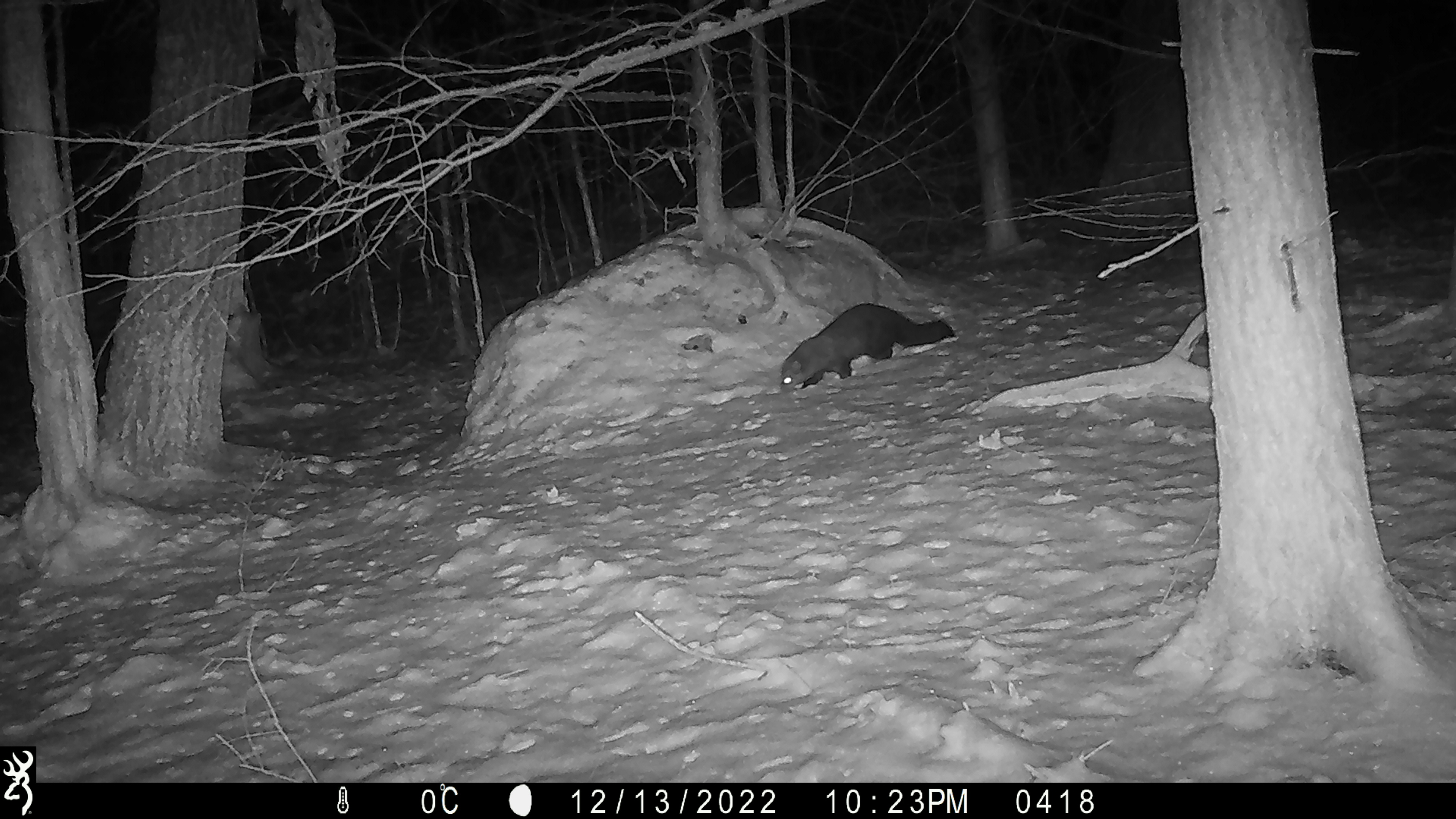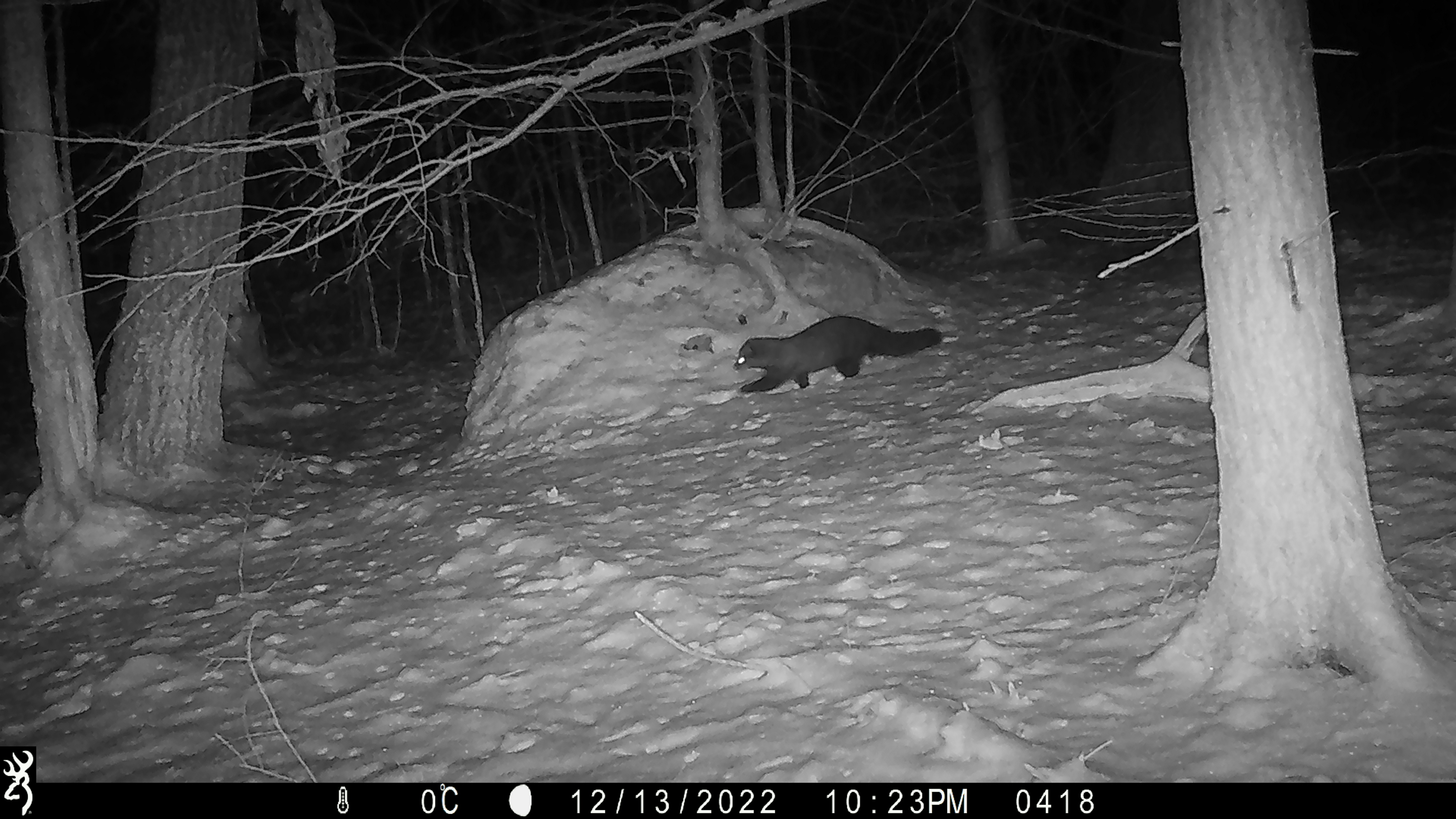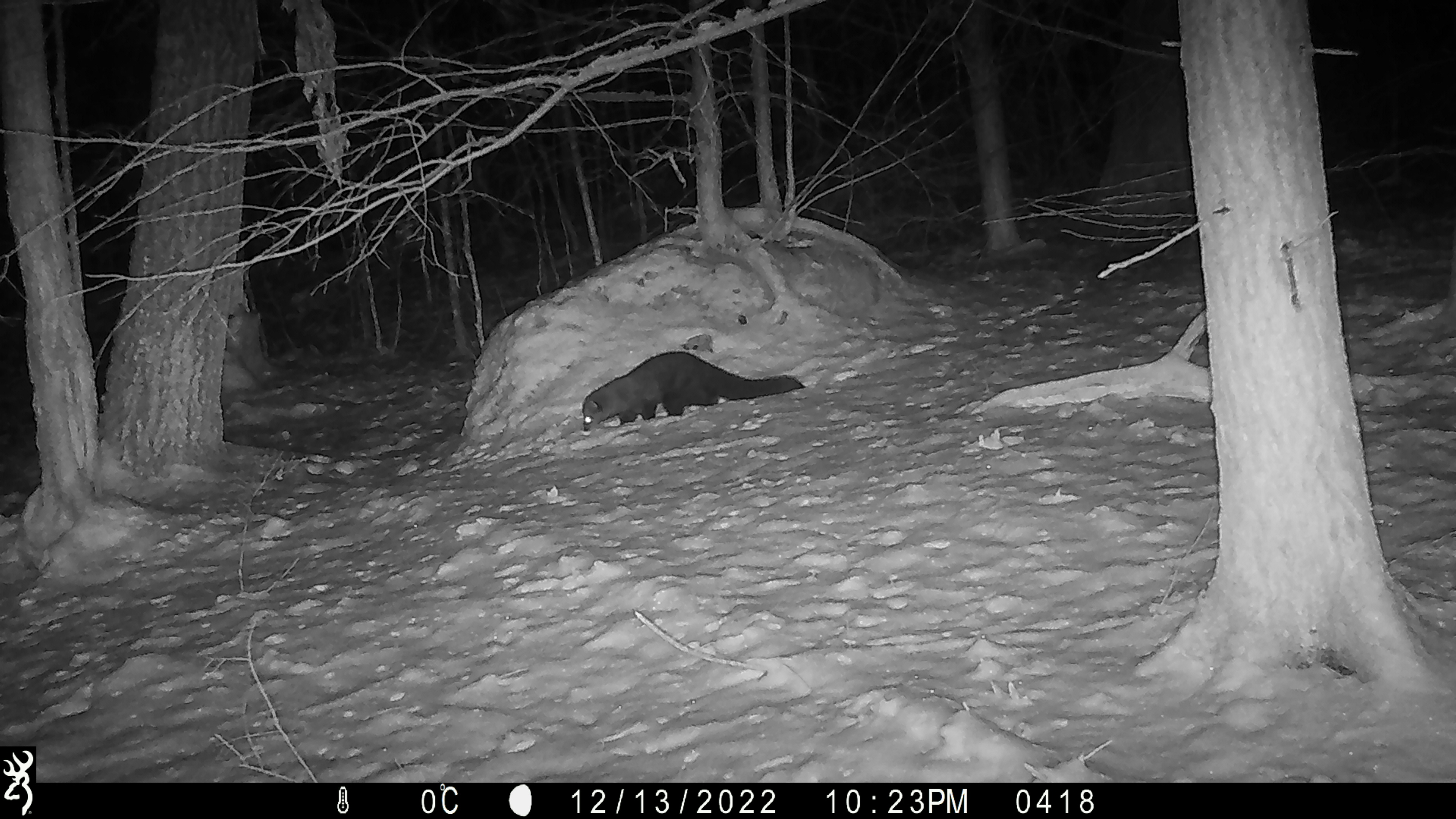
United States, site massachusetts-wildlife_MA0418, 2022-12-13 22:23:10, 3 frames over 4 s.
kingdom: Animalia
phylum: Chordata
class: Mammalia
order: Carnivora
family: Mustelidae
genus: Pekania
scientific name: Pekania pennanti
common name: fisher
Fisher (Pekania pennanti).